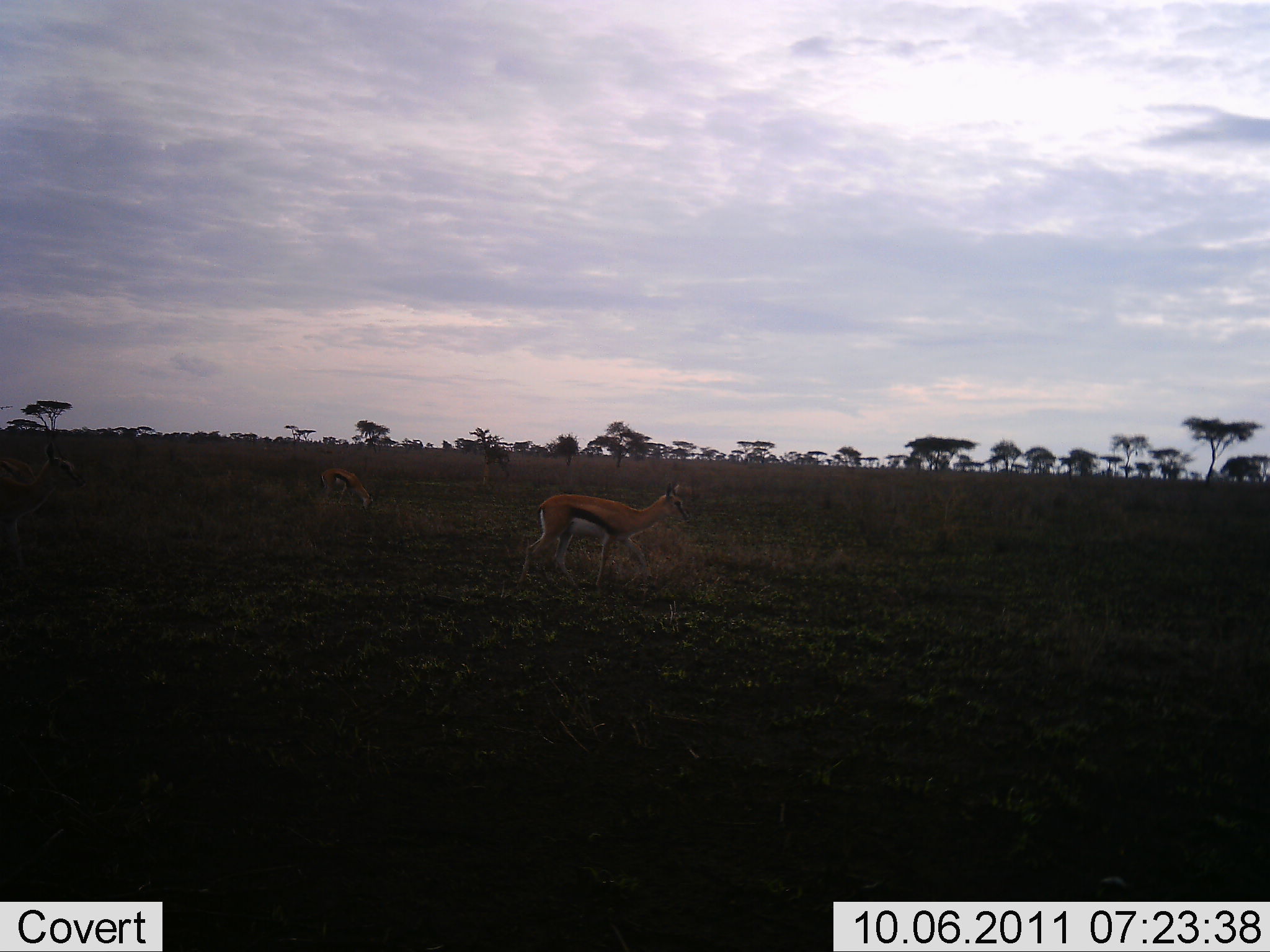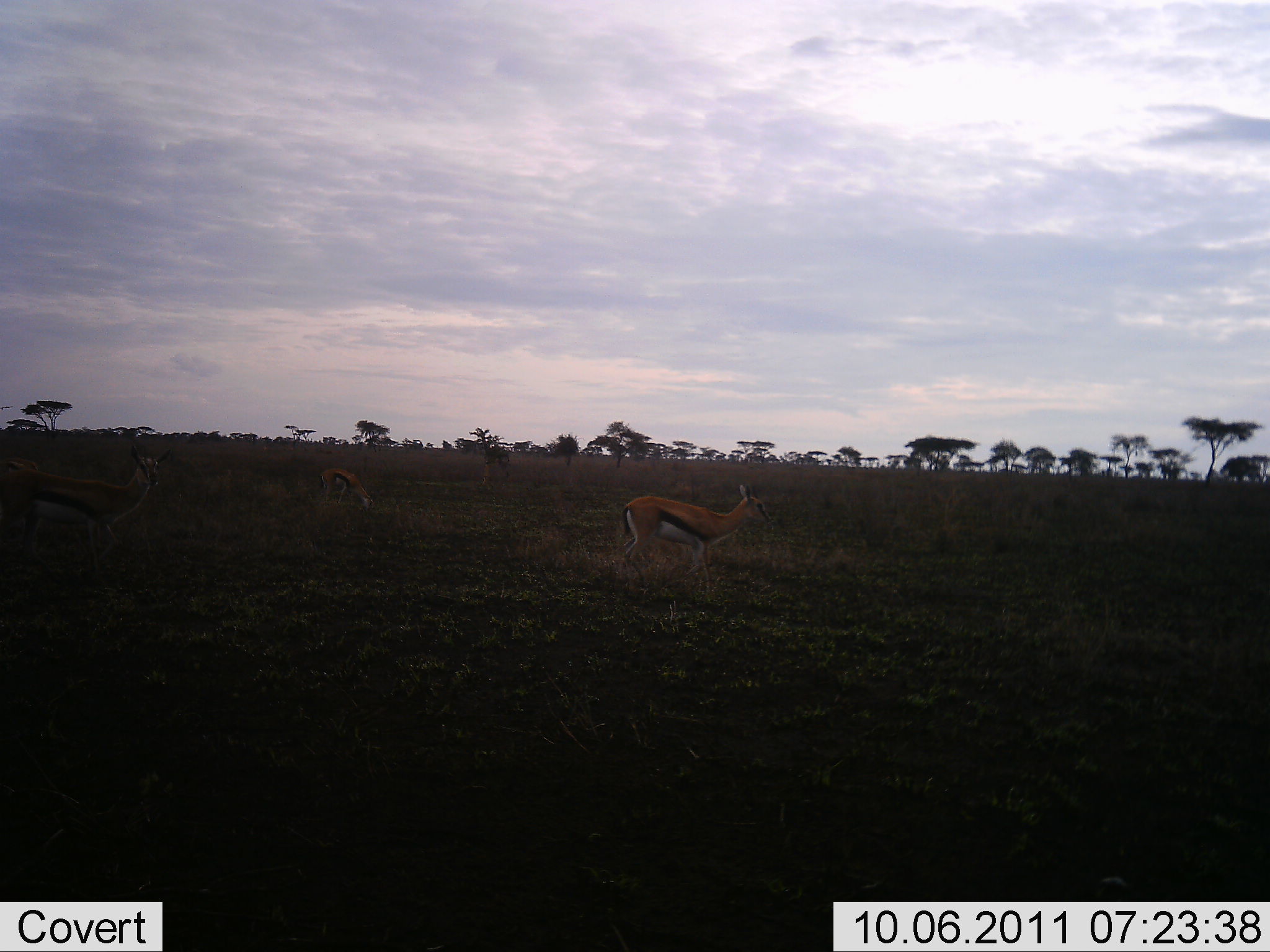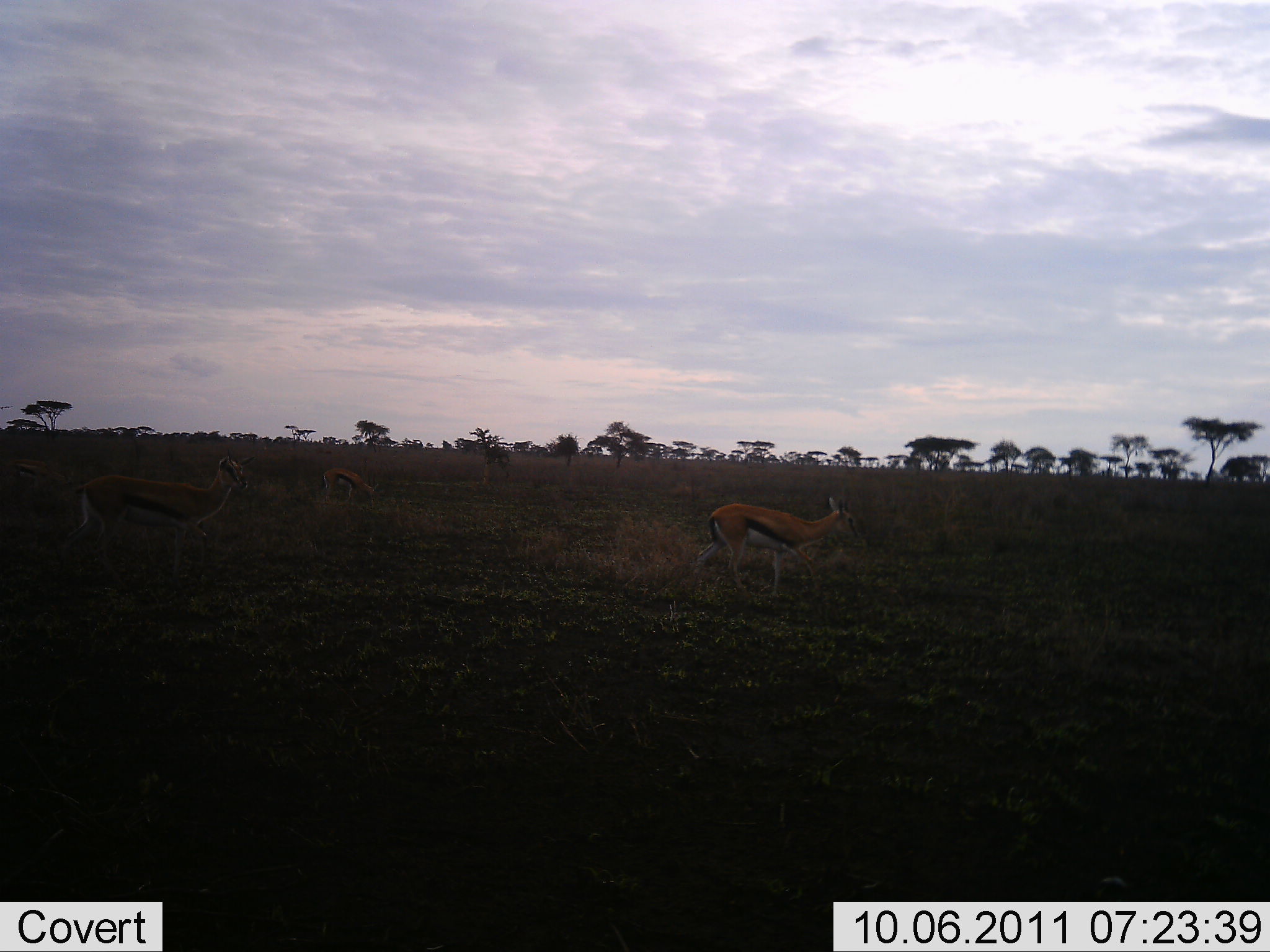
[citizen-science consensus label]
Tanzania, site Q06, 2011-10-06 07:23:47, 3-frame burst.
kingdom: Animalia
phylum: Chordata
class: Mammalia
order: Artiodactyla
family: Bovidae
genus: Eudorcas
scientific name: Eudorcas thomsonii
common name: thomson's gazelle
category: gazellethomsons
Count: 3.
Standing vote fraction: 17%.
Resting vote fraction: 0%.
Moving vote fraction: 92%.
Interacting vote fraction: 0%.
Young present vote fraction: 0%.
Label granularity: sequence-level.